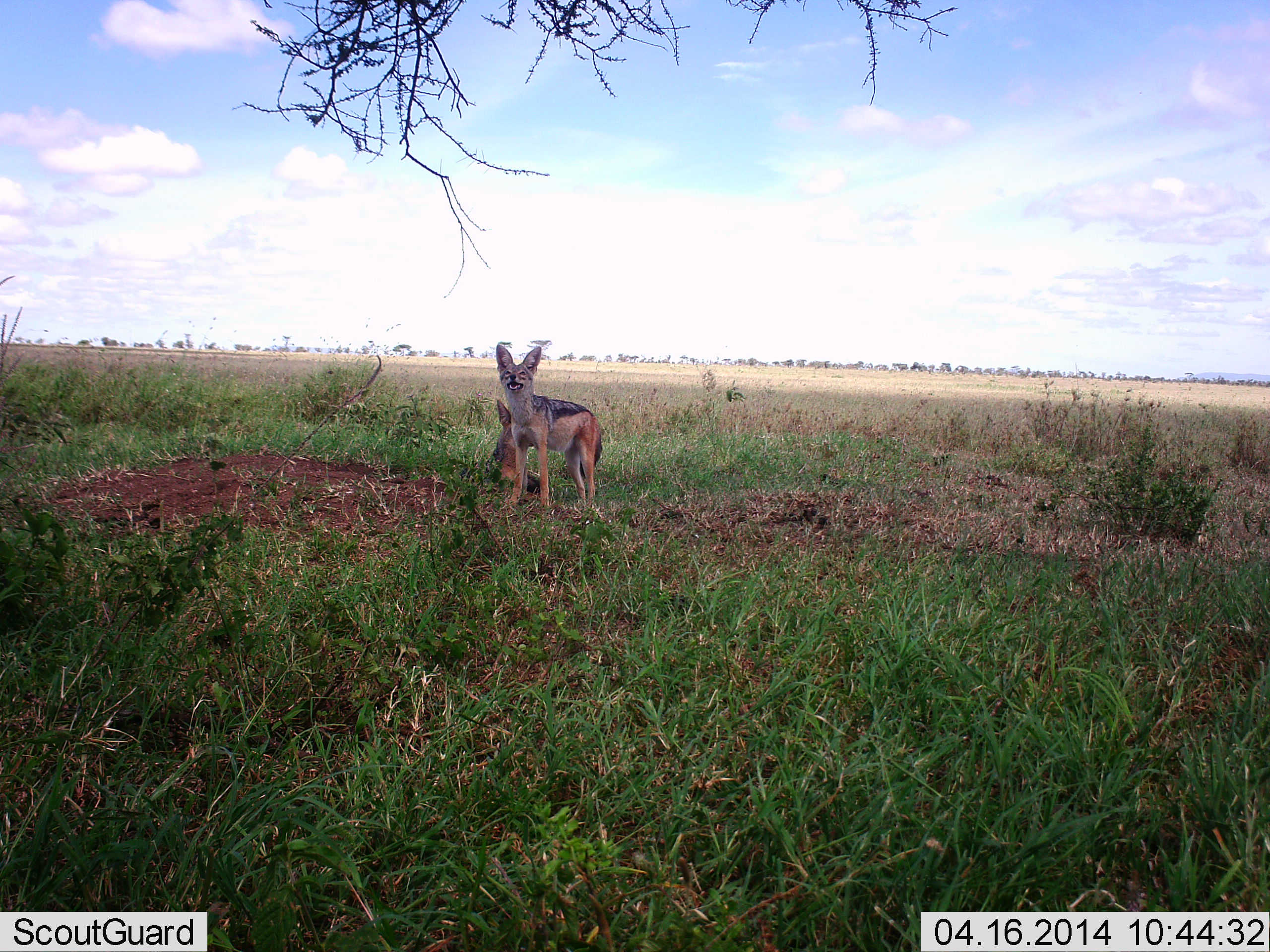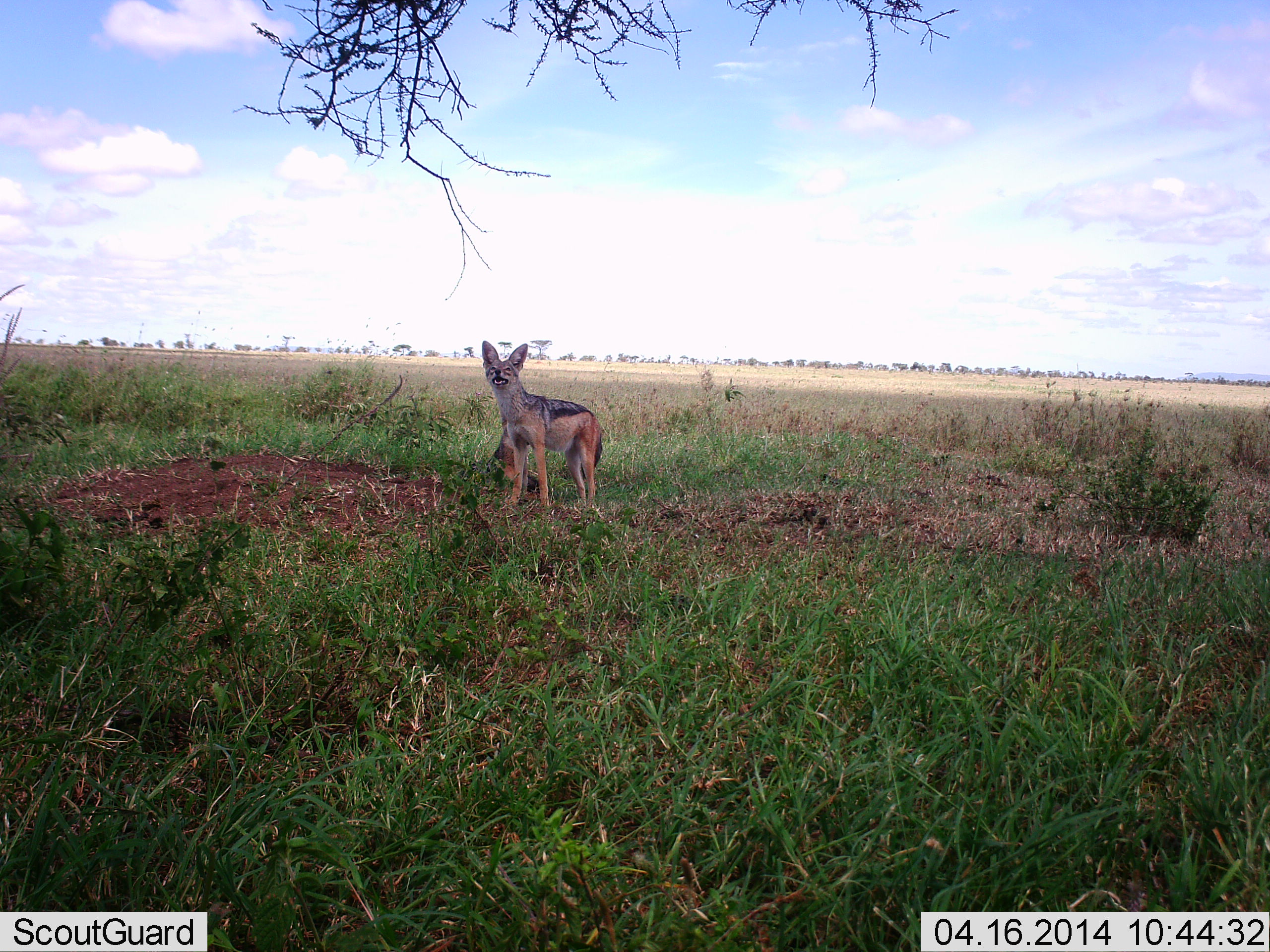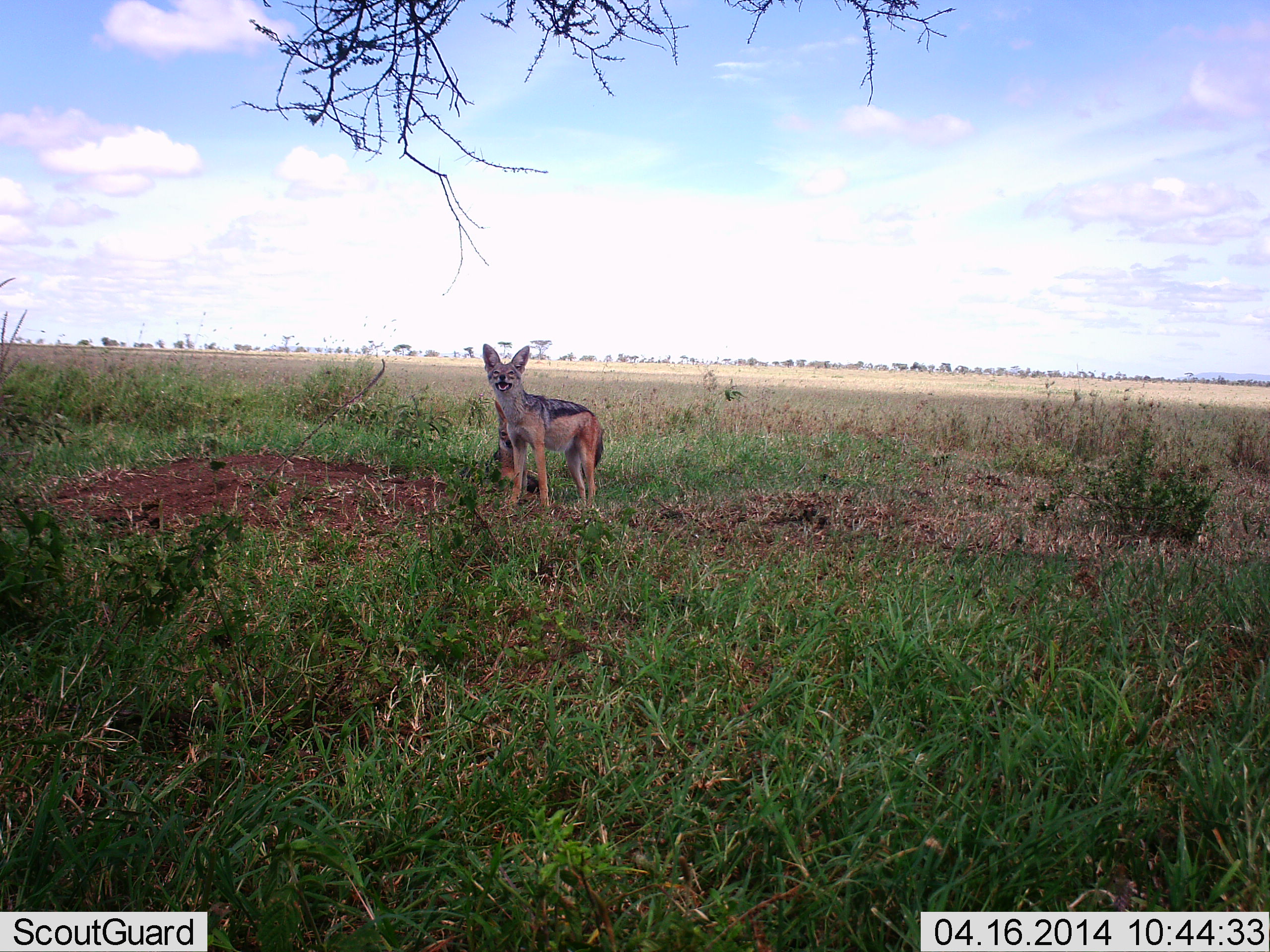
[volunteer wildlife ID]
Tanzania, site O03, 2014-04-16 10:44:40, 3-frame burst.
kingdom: Animalia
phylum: Chordata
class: Mammalia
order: Carnivora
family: Canidae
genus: Lupulella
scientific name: Lupulella mesomelas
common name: black-backed jackal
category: jackal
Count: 2.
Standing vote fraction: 100%.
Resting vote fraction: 70%.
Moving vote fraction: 0%.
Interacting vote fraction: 0%.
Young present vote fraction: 0%.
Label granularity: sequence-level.